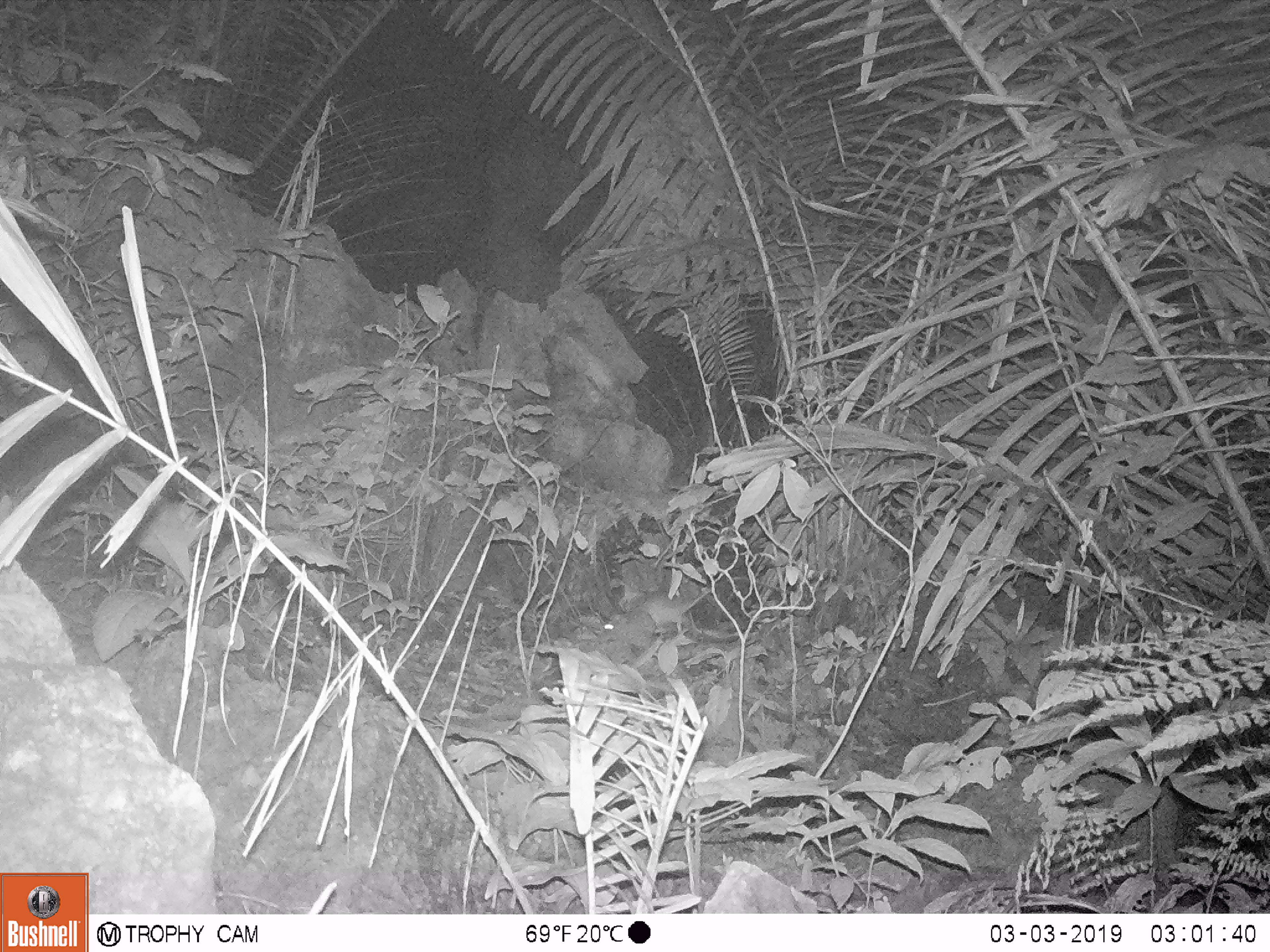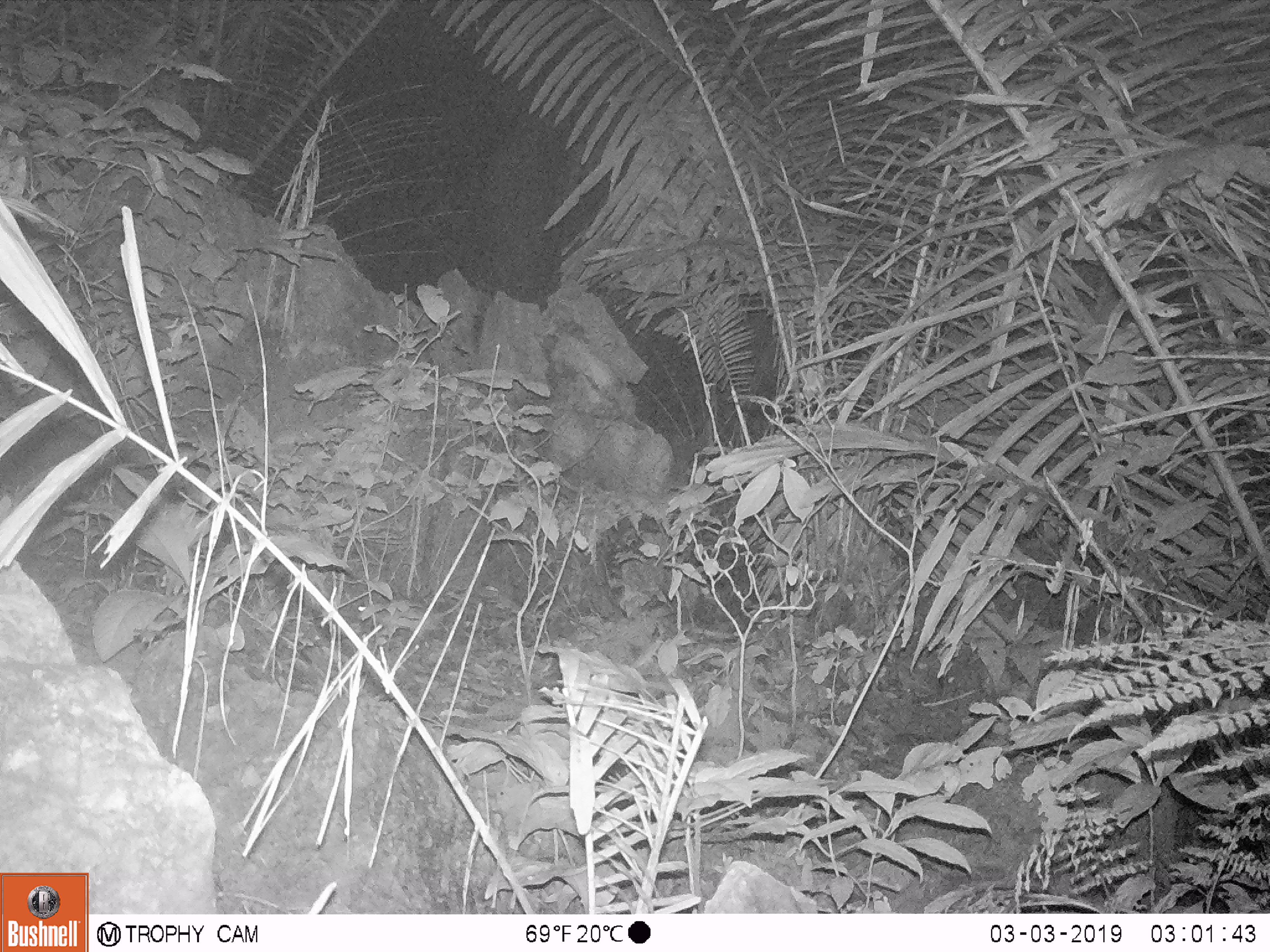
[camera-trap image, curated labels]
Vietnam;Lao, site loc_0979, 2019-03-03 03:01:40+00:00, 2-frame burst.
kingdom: Animalia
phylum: Chordata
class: Mammalia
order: Rodentia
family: Muridae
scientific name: Muridae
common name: old-world mice and rats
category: unidentified murid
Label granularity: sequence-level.